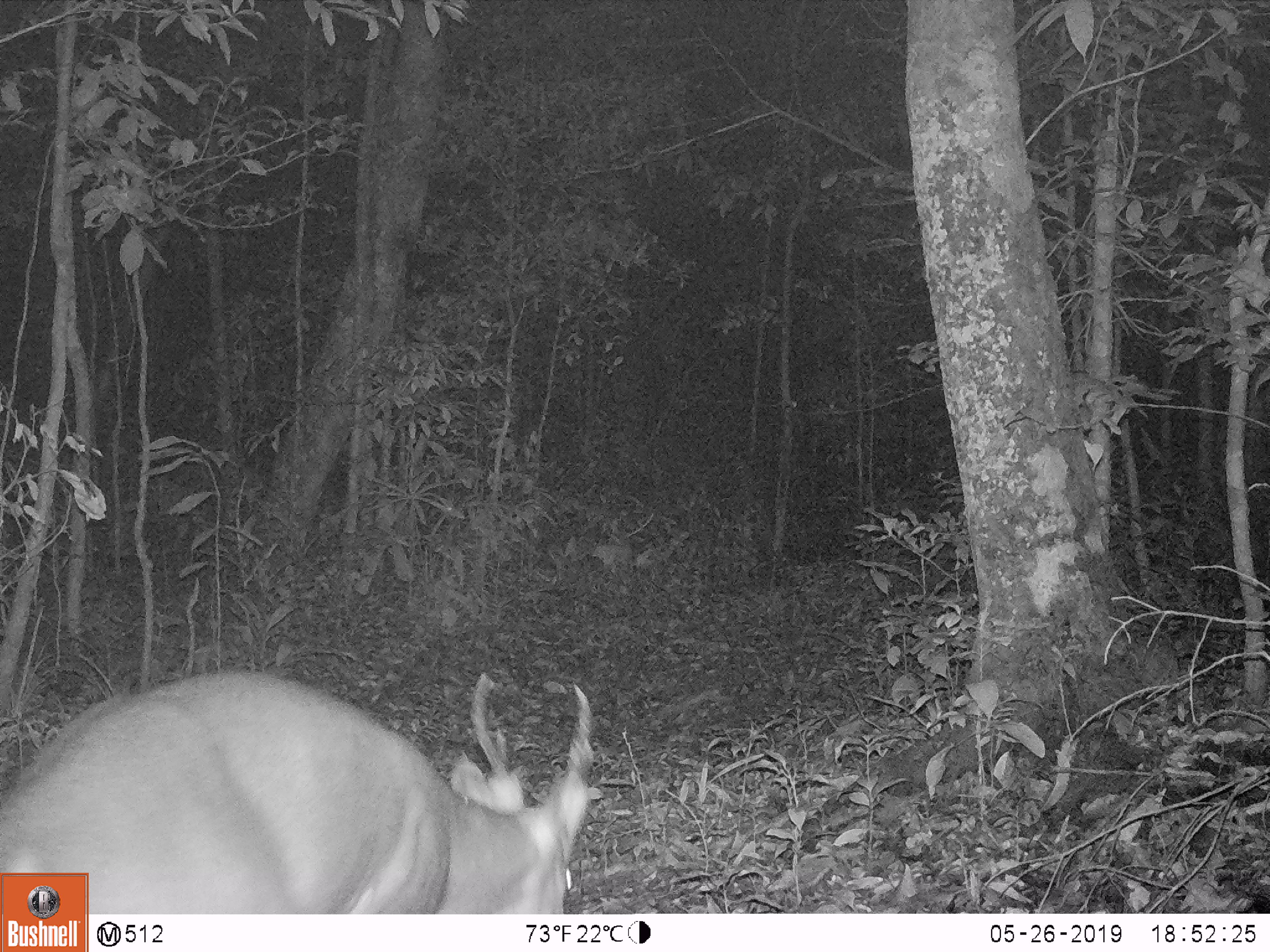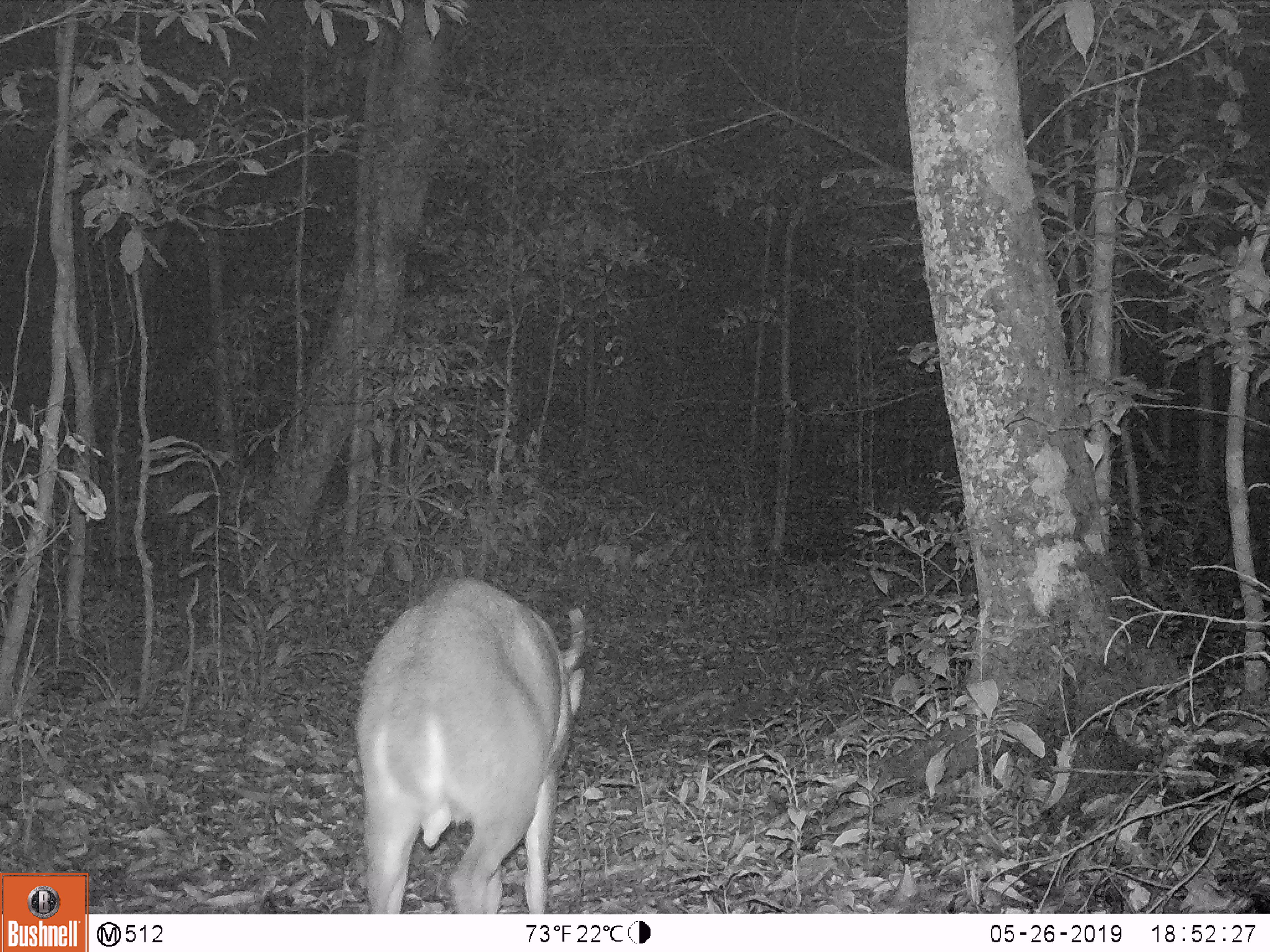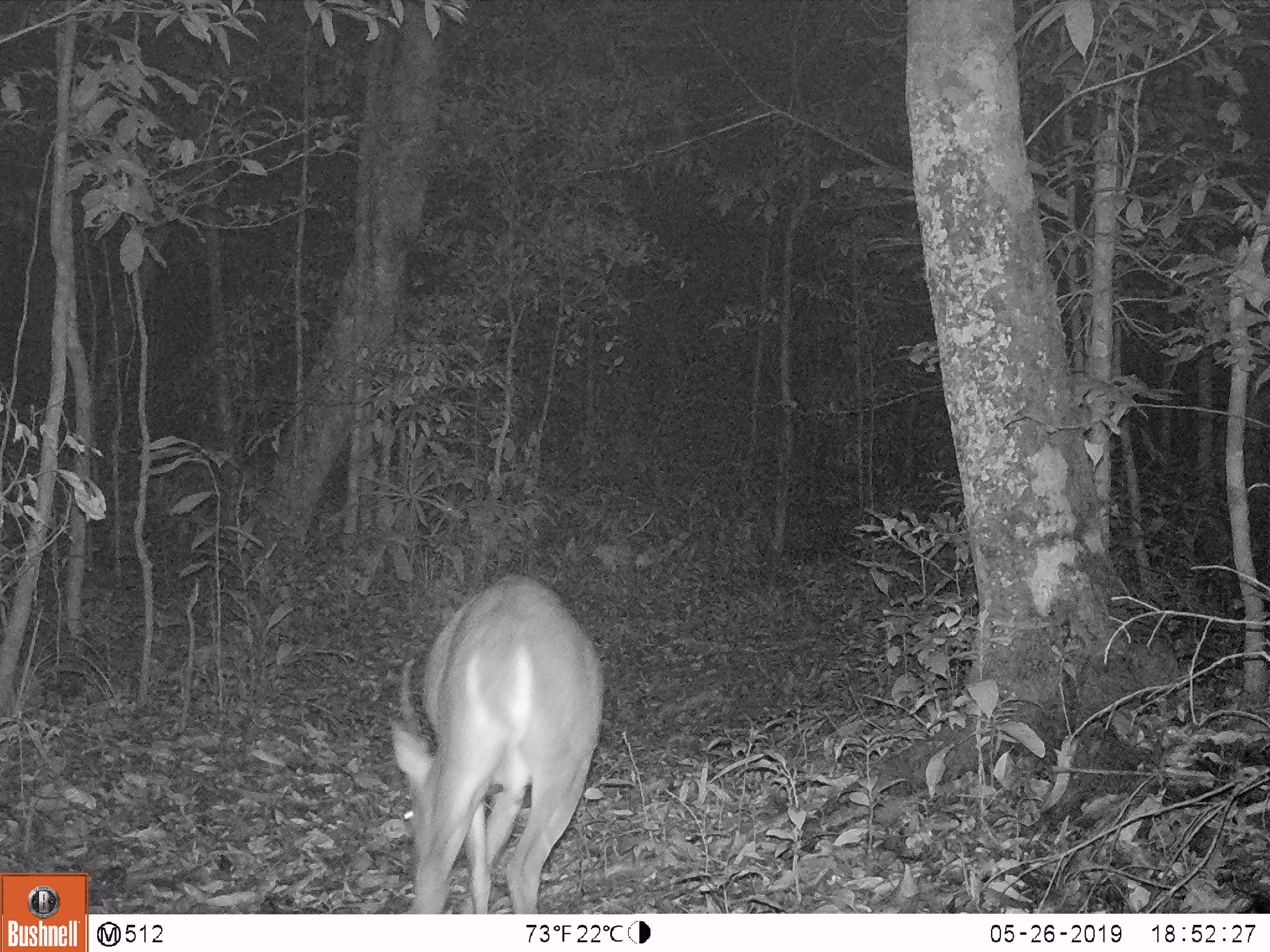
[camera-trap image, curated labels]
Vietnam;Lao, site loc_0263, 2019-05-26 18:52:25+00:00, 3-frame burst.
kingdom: Animalia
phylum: Chordata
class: Mammalia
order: Artiodactyla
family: Cervidae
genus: Muntiacus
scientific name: Muntiacus vuquangensis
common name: large-antlered muntjac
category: large antlered muntjac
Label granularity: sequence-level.